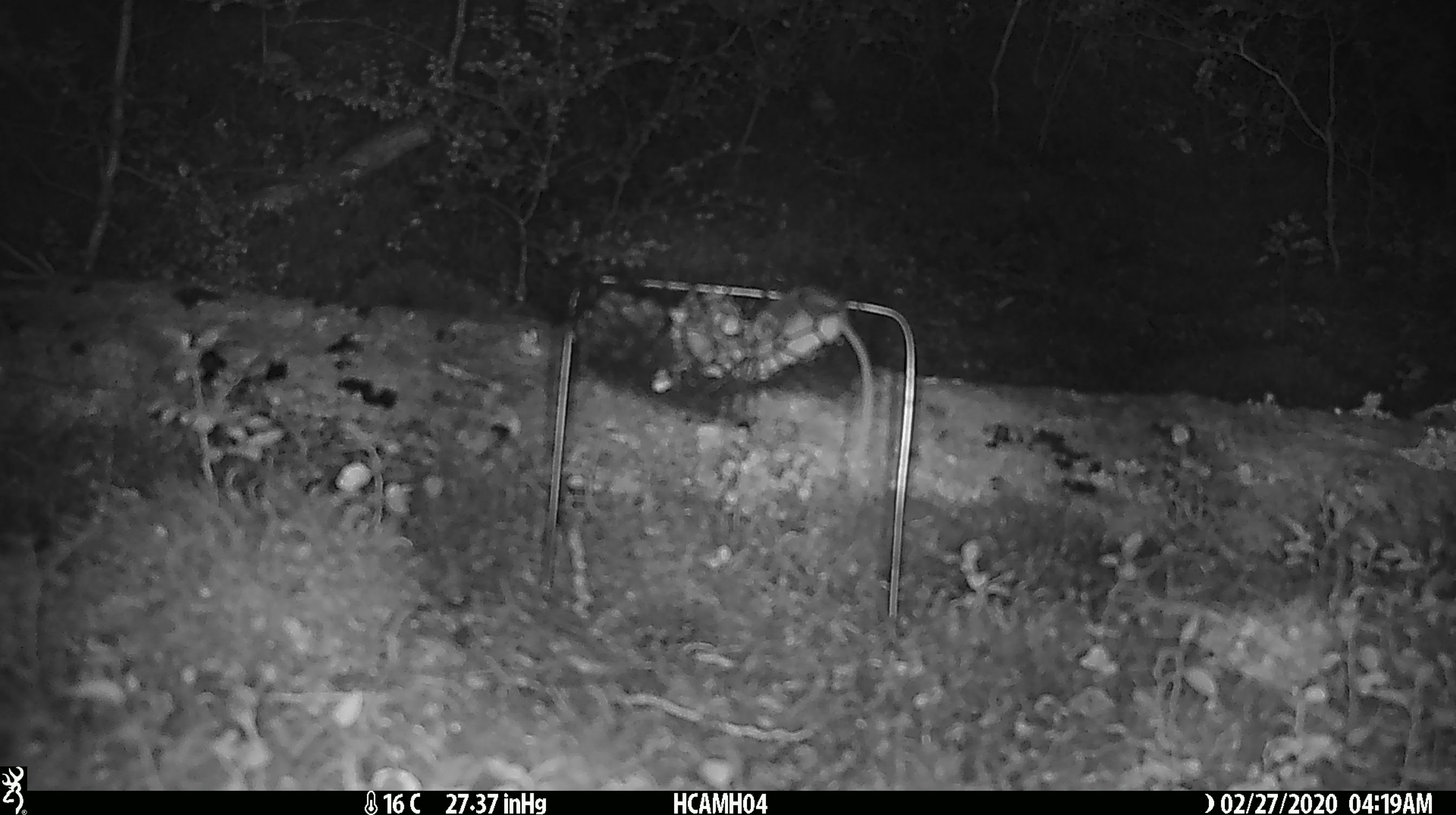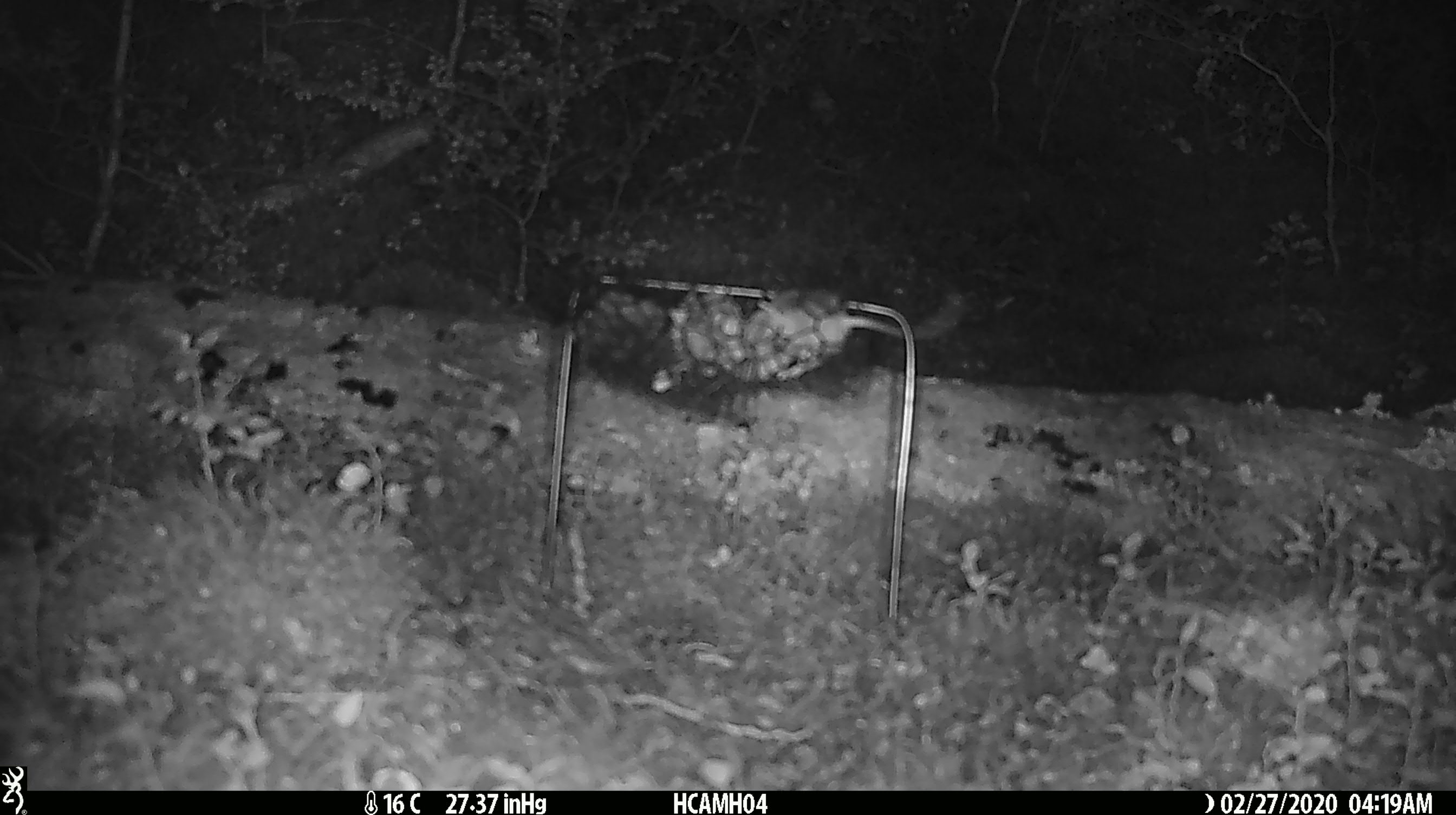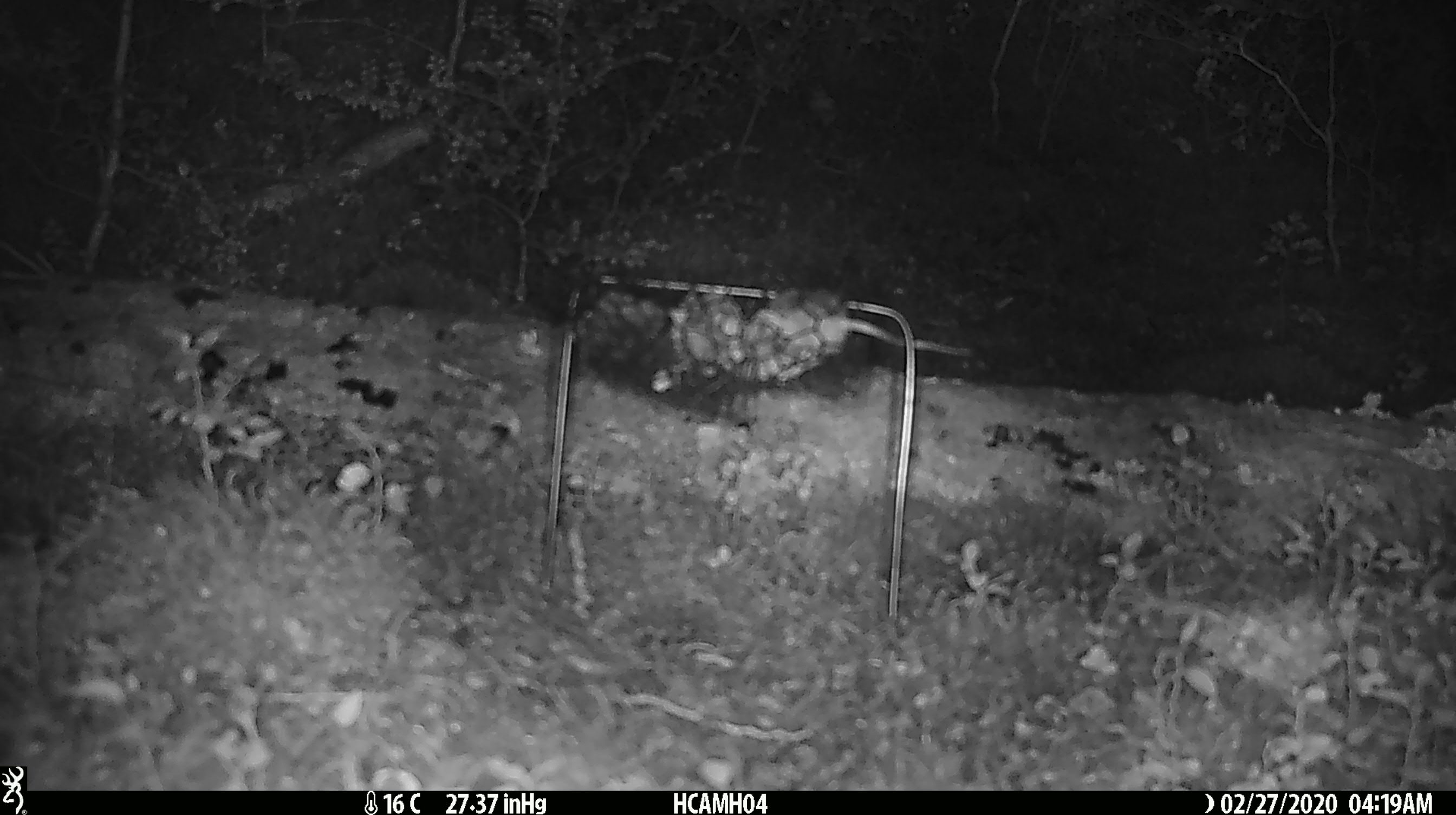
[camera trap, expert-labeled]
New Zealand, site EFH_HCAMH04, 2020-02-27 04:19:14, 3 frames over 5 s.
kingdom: Animalia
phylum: Chordata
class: Mammalia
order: Rodentia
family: Muridae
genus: Mus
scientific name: Mus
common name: mouse